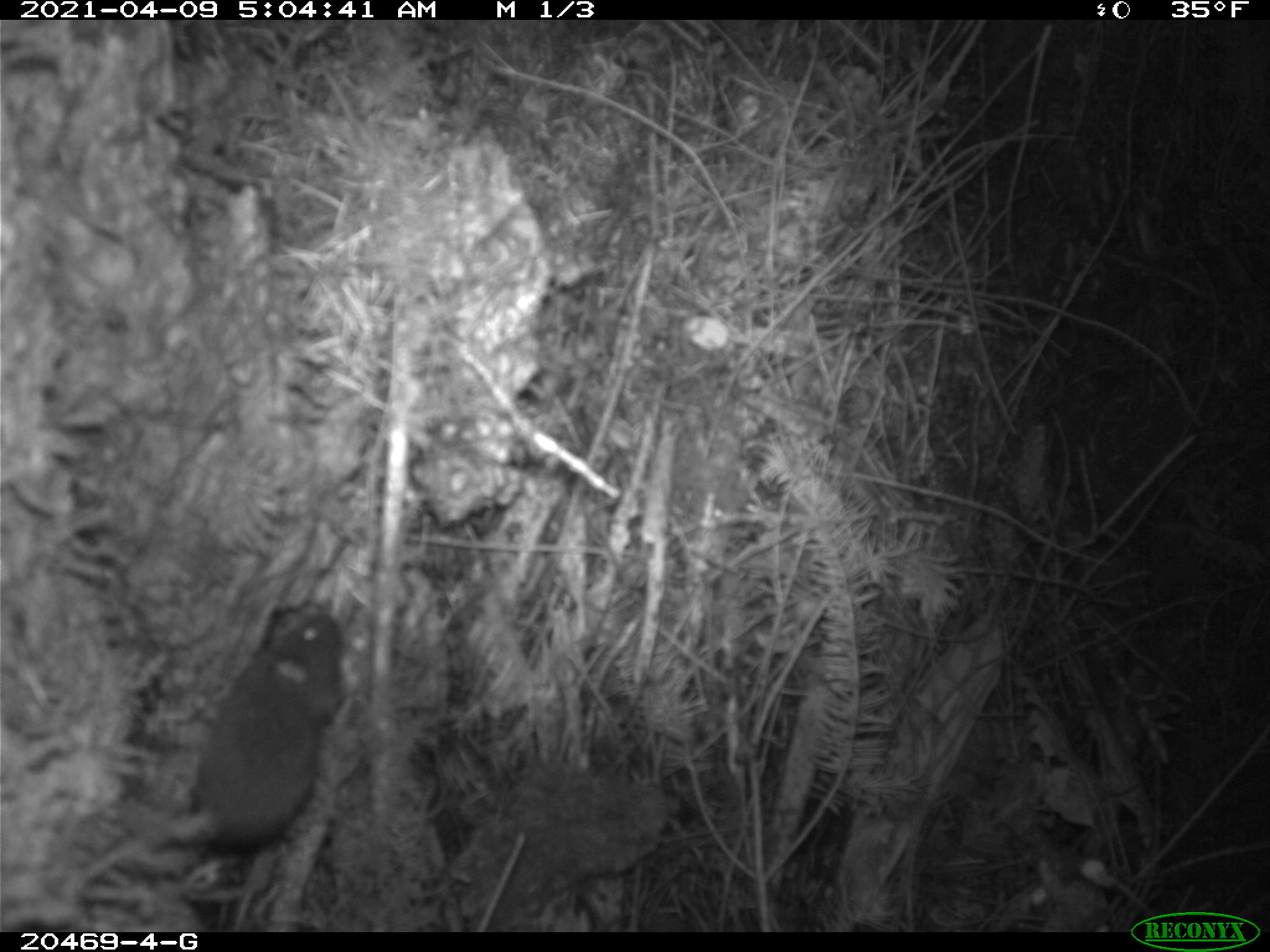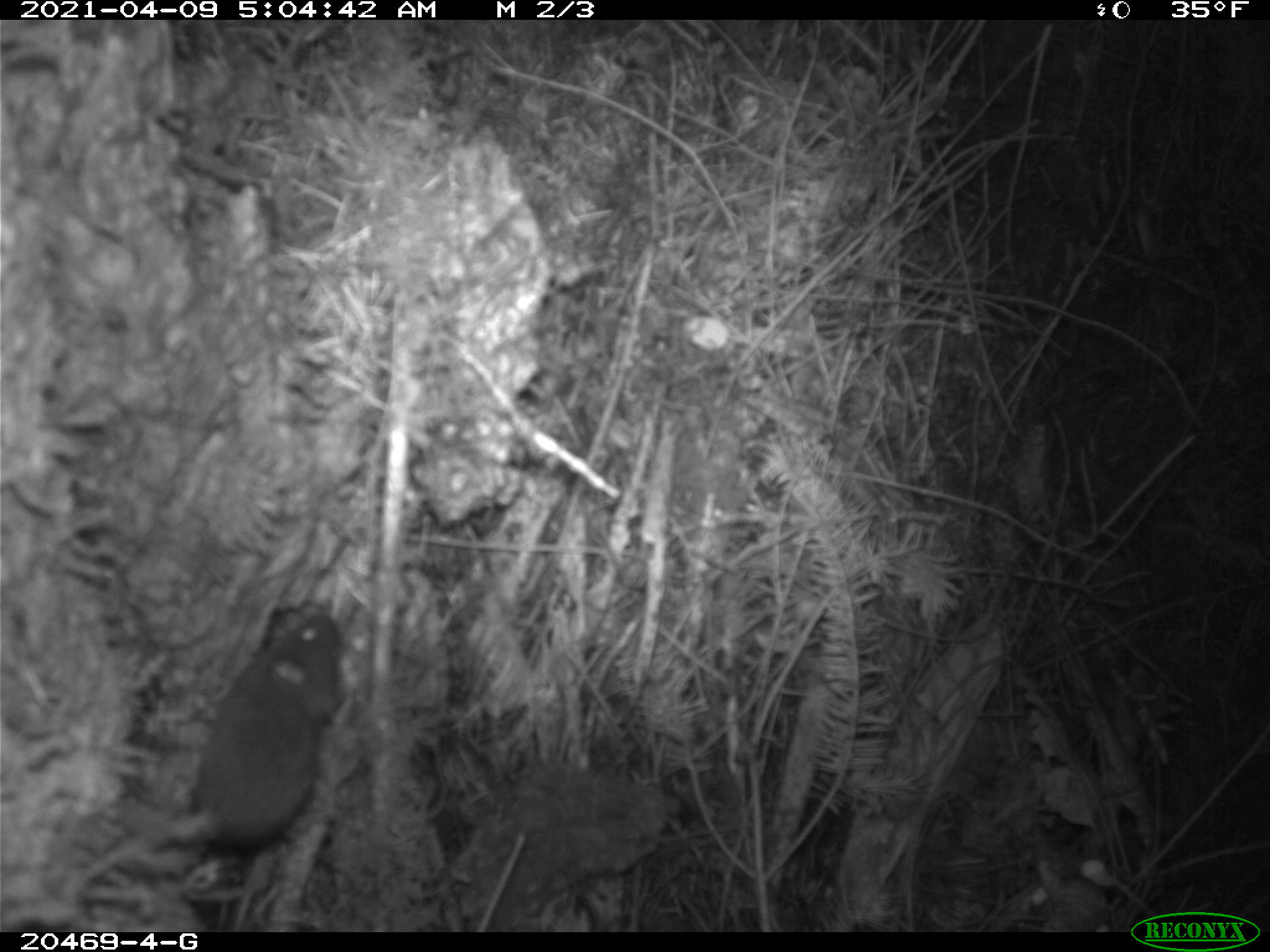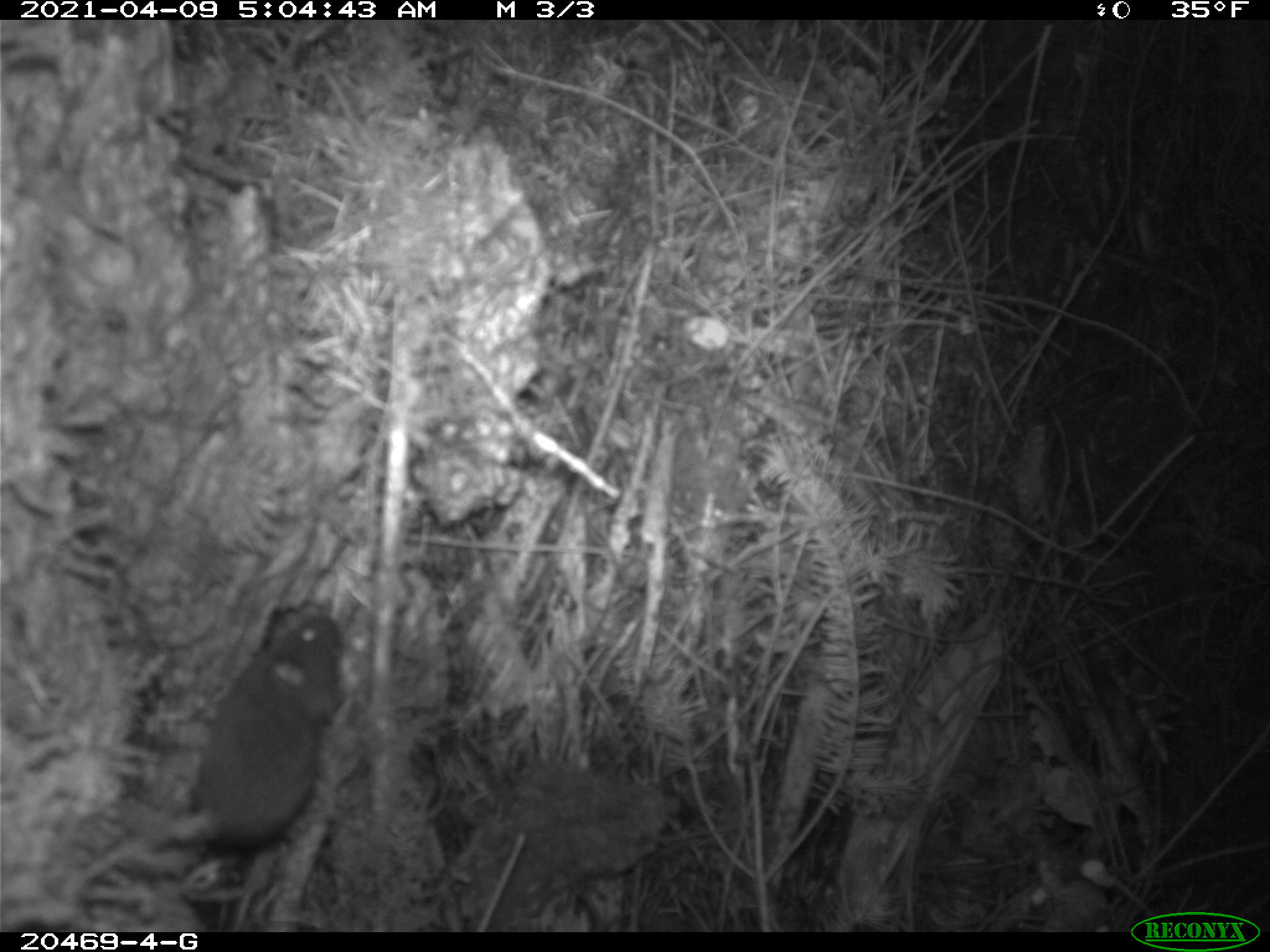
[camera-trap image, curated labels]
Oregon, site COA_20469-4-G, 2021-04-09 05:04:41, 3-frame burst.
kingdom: Animalia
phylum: Chordata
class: Mammalia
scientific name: Mammalia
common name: small mammal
Small mammal (Mammalia).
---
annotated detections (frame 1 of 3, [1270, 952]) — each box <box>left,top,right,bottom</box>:
small mammal: <box>107,551,392,930</box>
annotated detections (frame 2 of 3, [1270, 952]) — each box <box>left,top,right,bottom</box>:
small mammal: <box>121,534,426,929</box>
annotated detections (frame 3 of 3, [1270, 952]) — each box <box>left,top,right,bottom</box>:
small mammal: <box>127,586,383,931</box>